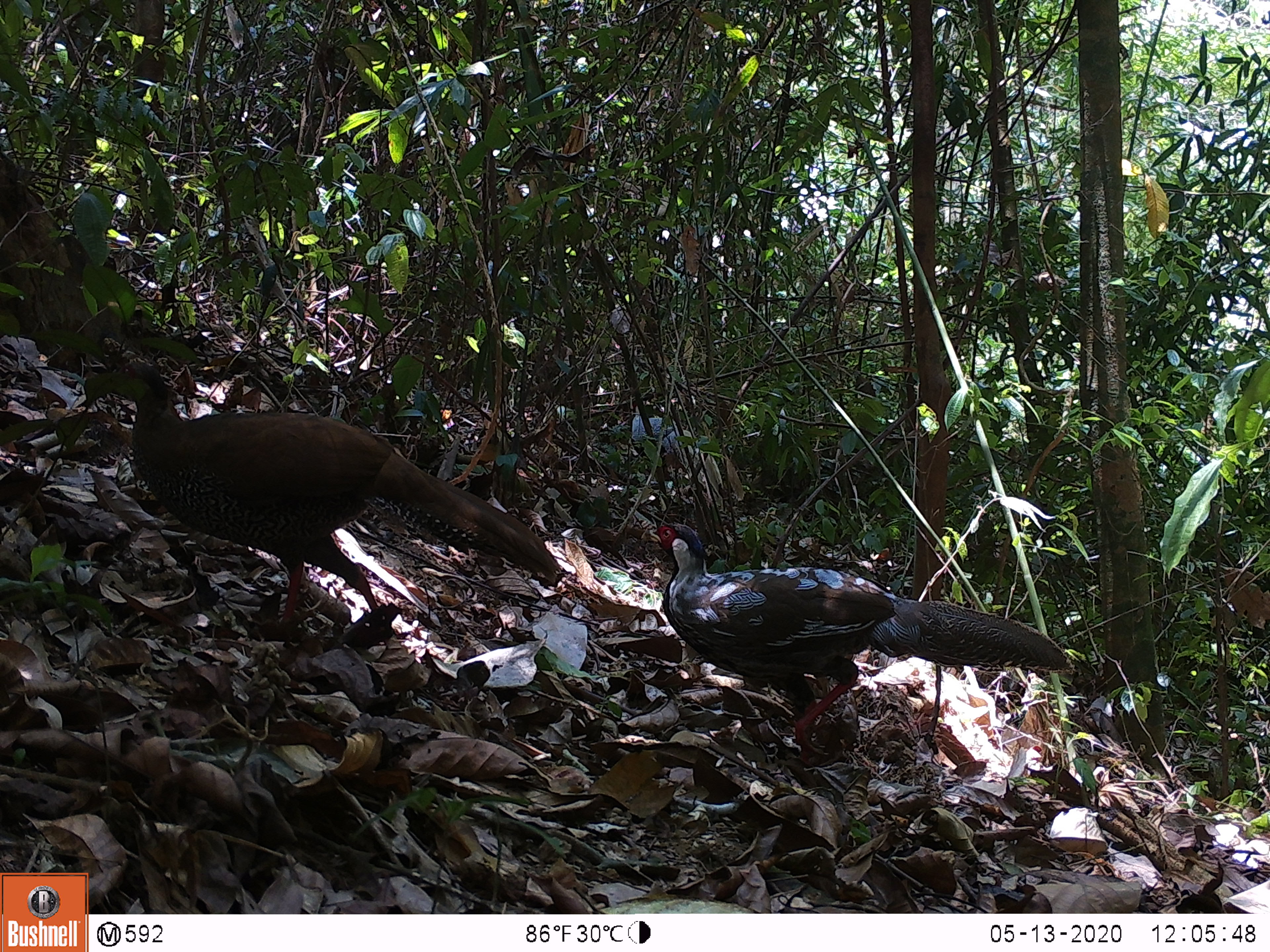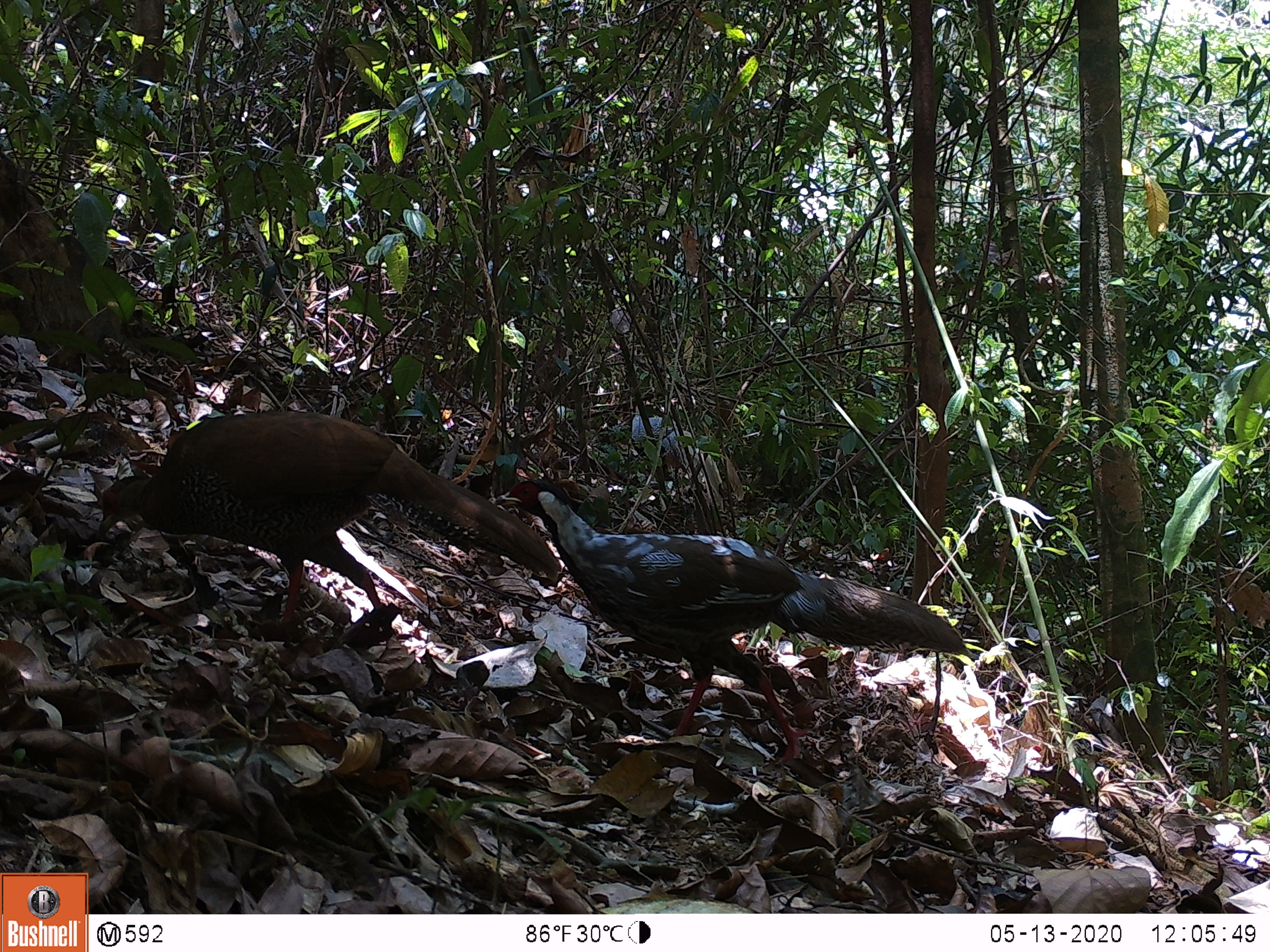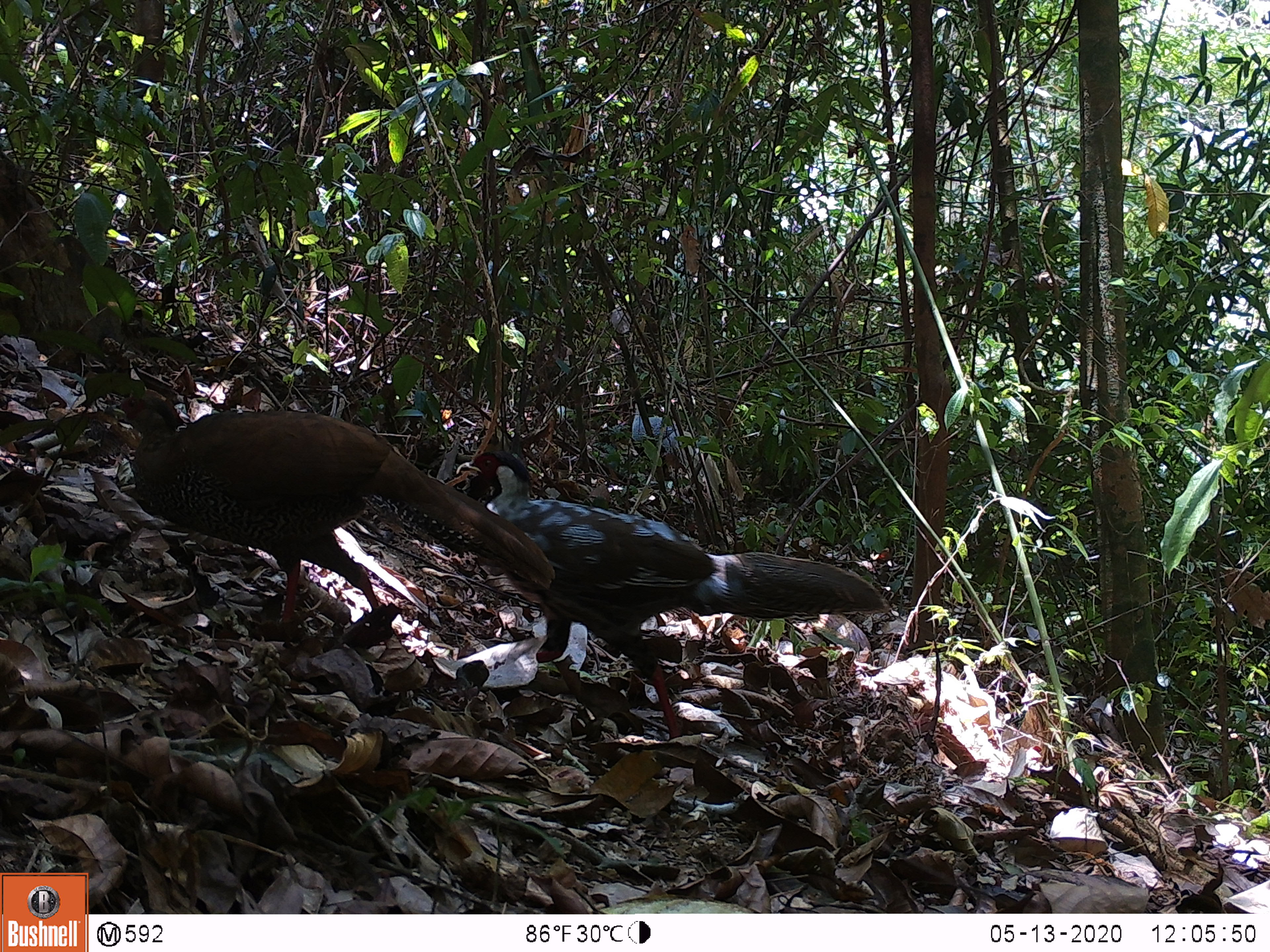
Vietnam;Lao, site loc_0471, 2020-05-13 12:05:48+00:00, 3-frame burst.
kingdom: Animalia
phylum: Chordata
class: Aves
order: Galliformes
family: Phasianidae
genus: Lophura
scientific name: Lophura nycthemera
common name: silver pheasant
Silver pheasant (Lophura nycthemera). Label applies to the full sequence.